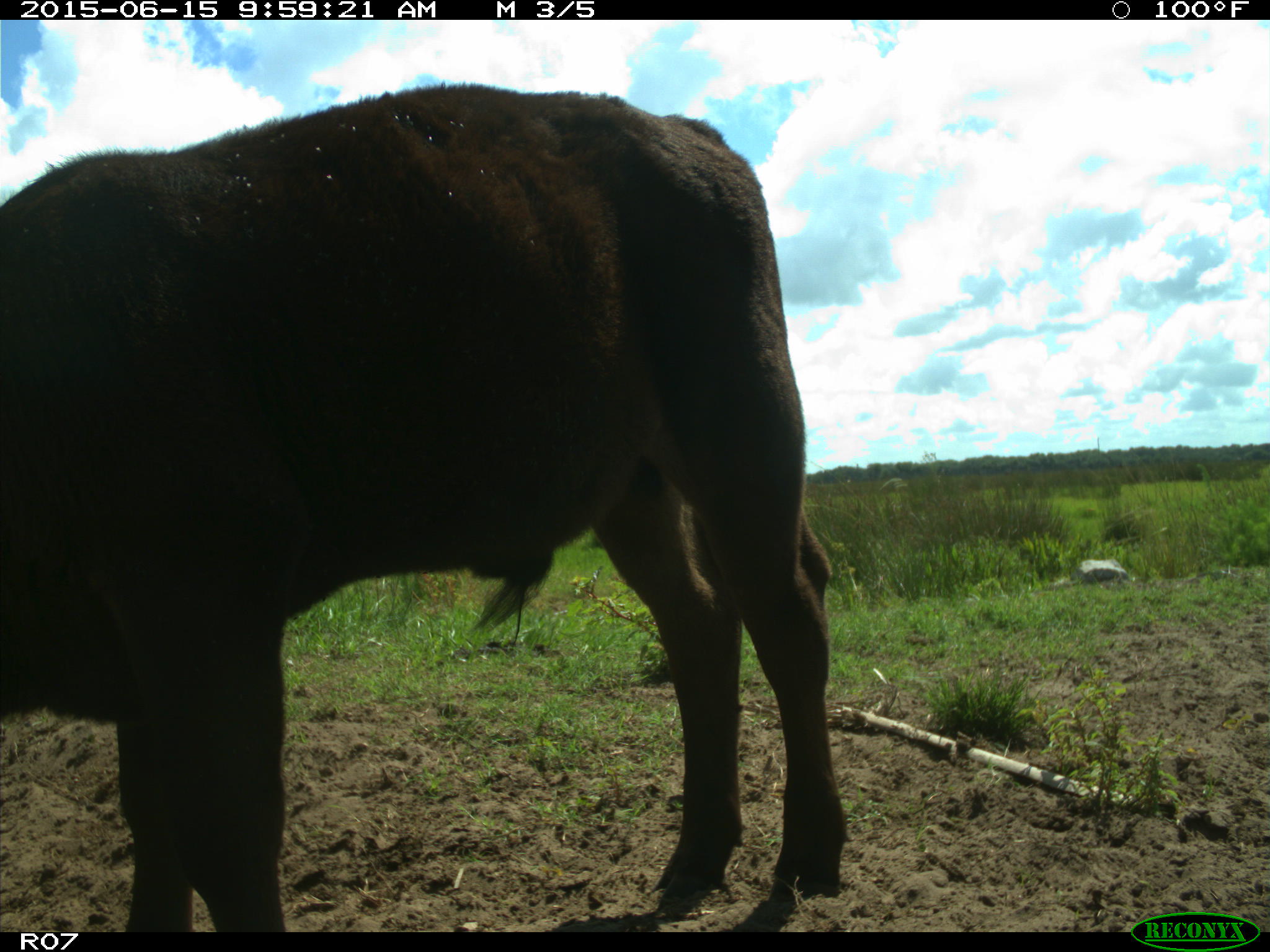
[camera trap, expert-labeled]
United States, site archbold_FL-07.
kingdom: Animalia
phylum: Chordata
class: Mammalia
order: Artiodactyla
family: Bovidae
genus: Bos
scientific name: Bos taurus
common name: domestic cow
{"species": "Bos taurus (domestic cow)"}